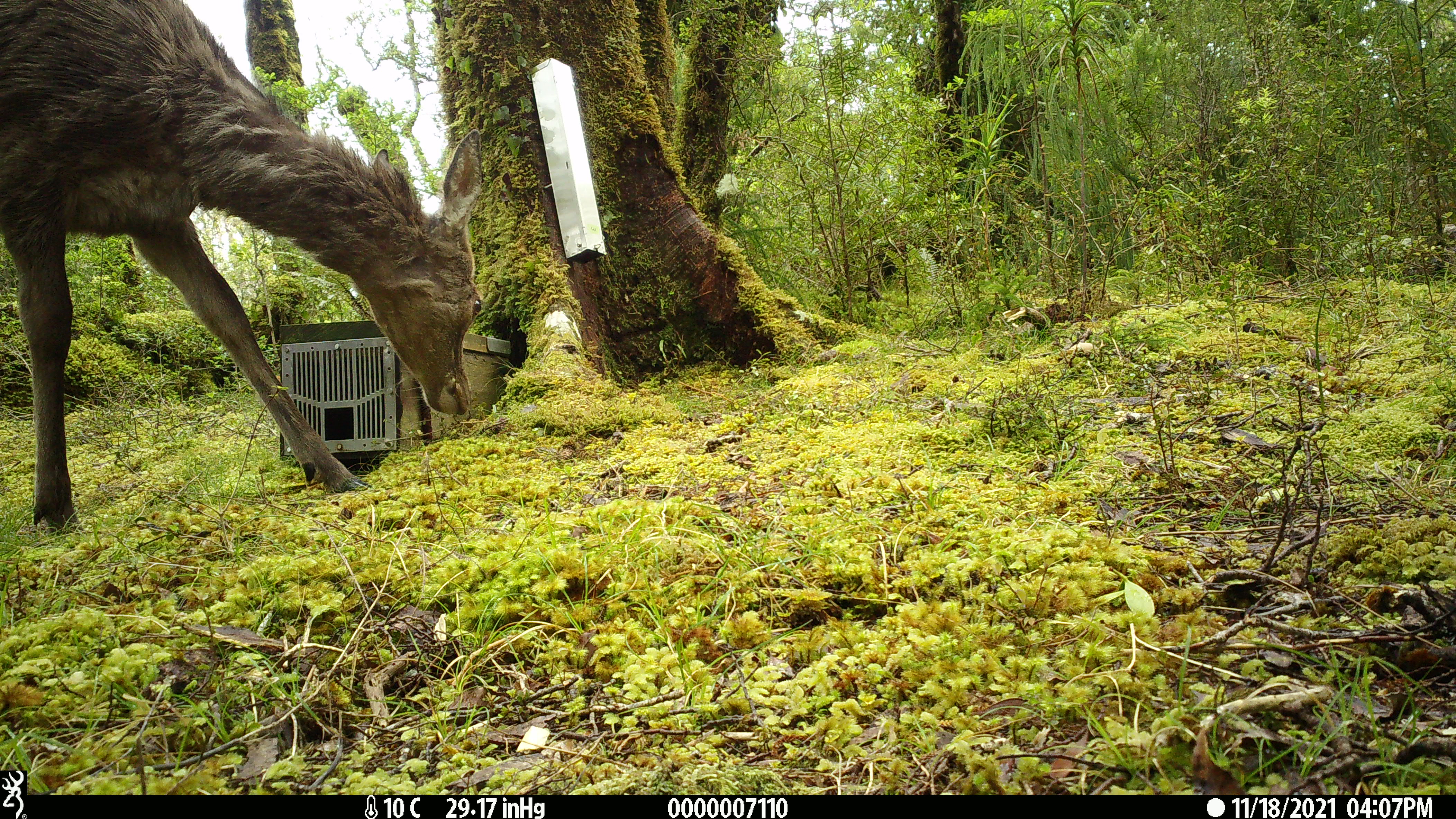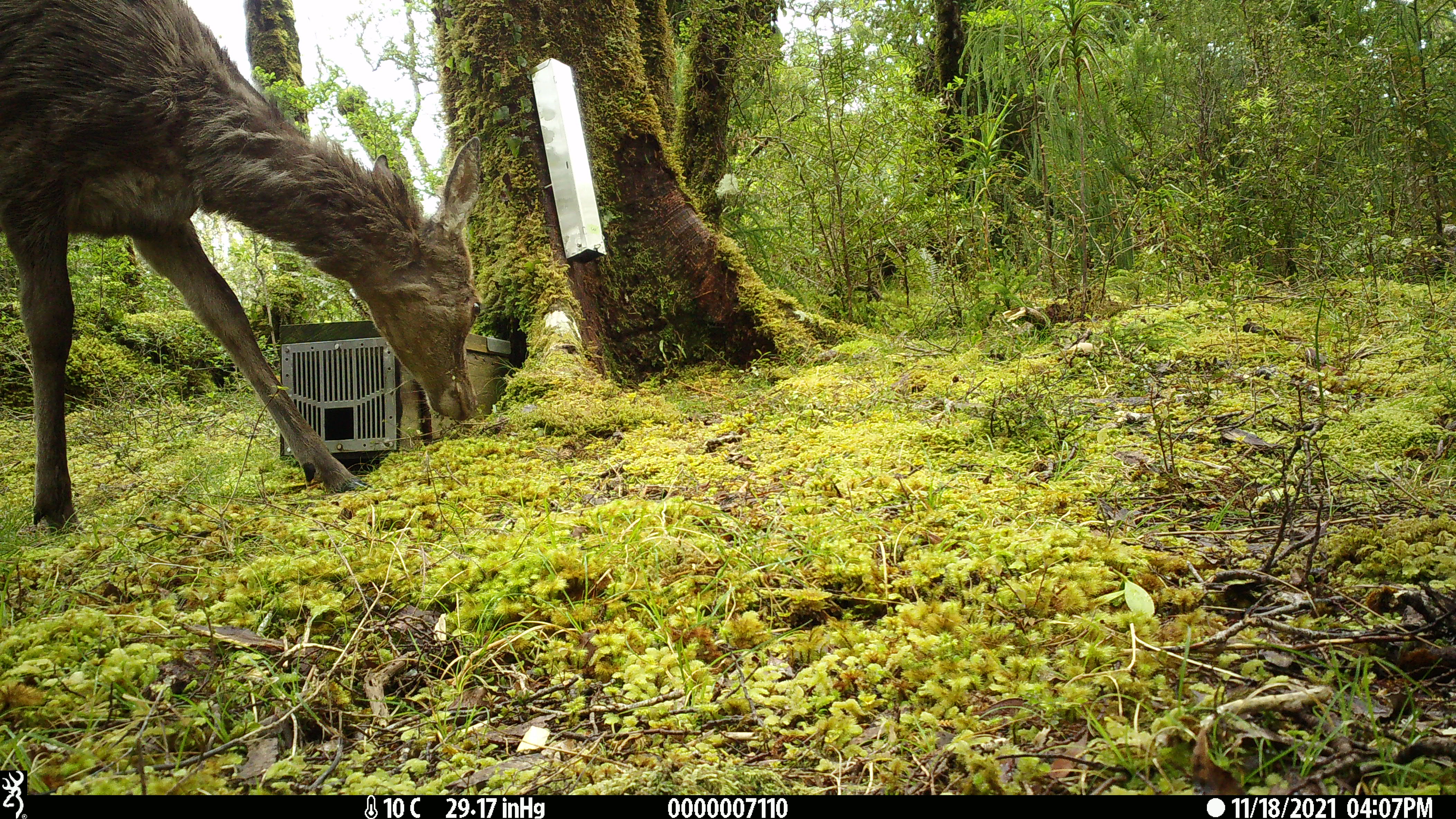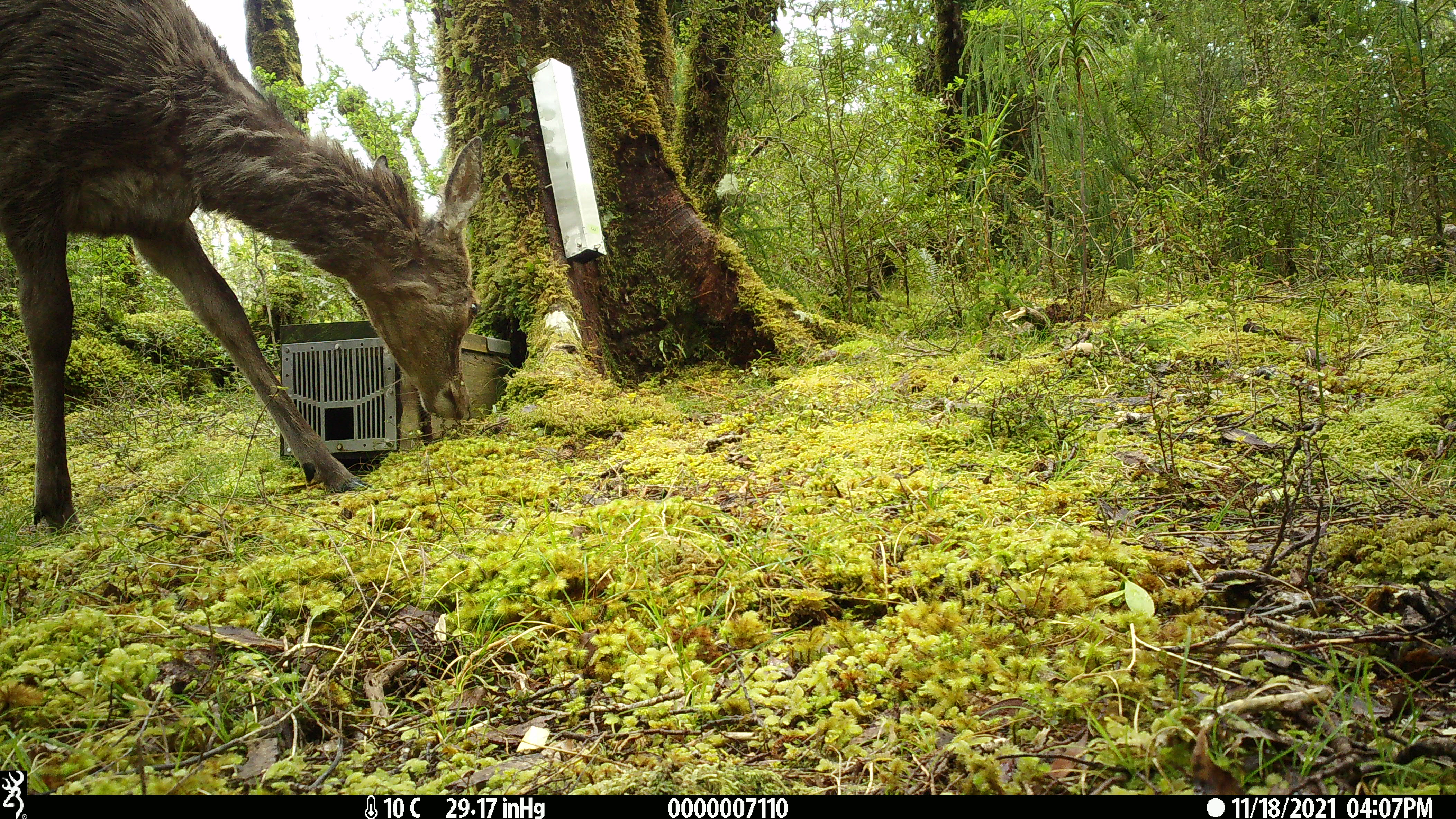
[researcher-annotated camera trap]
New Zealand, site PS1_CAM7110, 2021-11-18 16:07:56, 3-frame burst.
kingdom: Animalia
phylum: Chordata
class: Mammalia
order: Artiodactyla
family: Cervidae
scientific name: Cervidae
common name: deer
Deer (Cervidae).